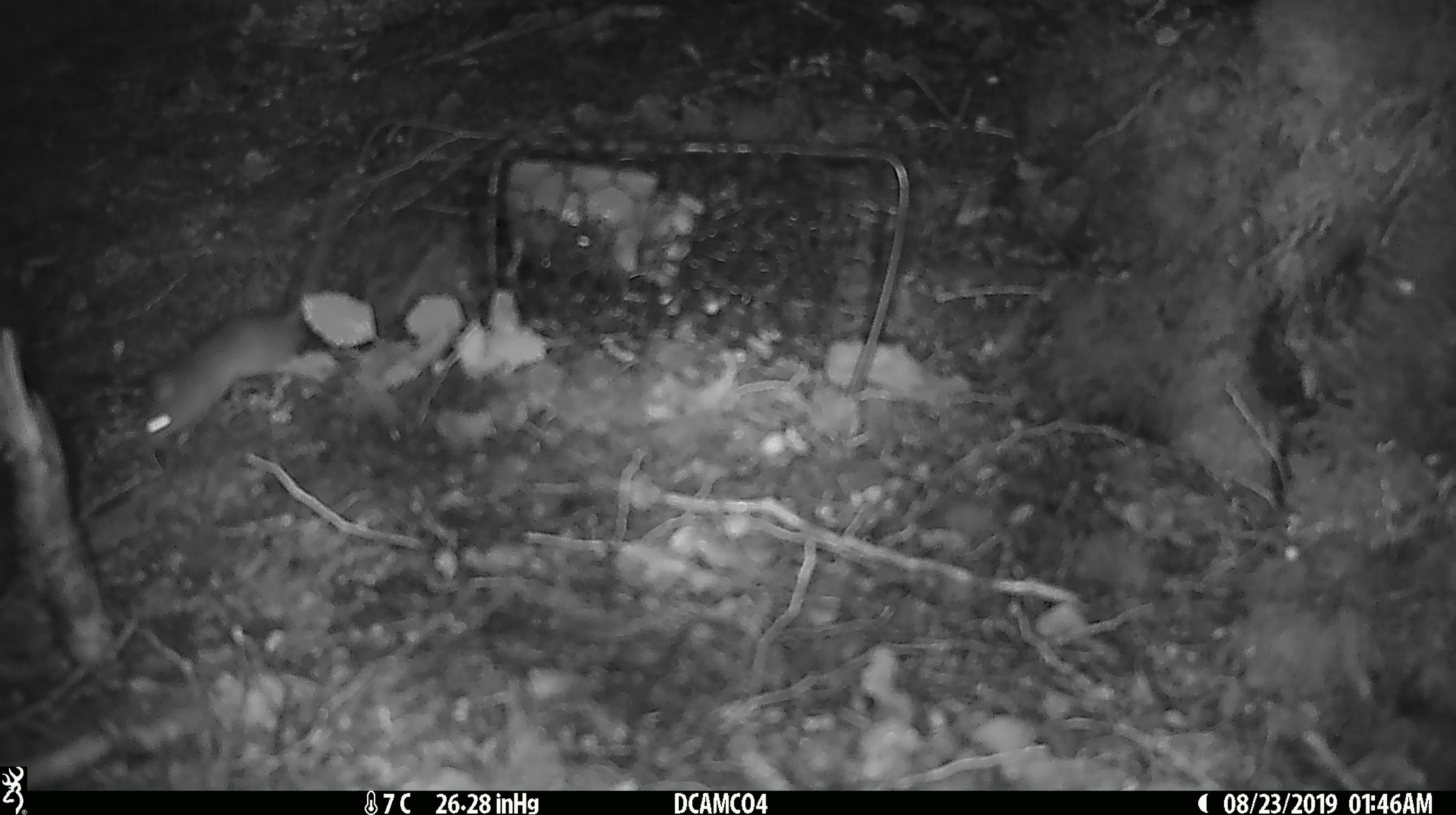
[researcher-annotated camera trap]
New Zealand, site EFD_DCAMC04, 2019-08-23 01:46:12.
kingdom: Animalia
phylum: Chordata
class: Mammalia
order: Rodentia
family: Muridae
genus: Mus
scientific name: Mus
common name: mouse